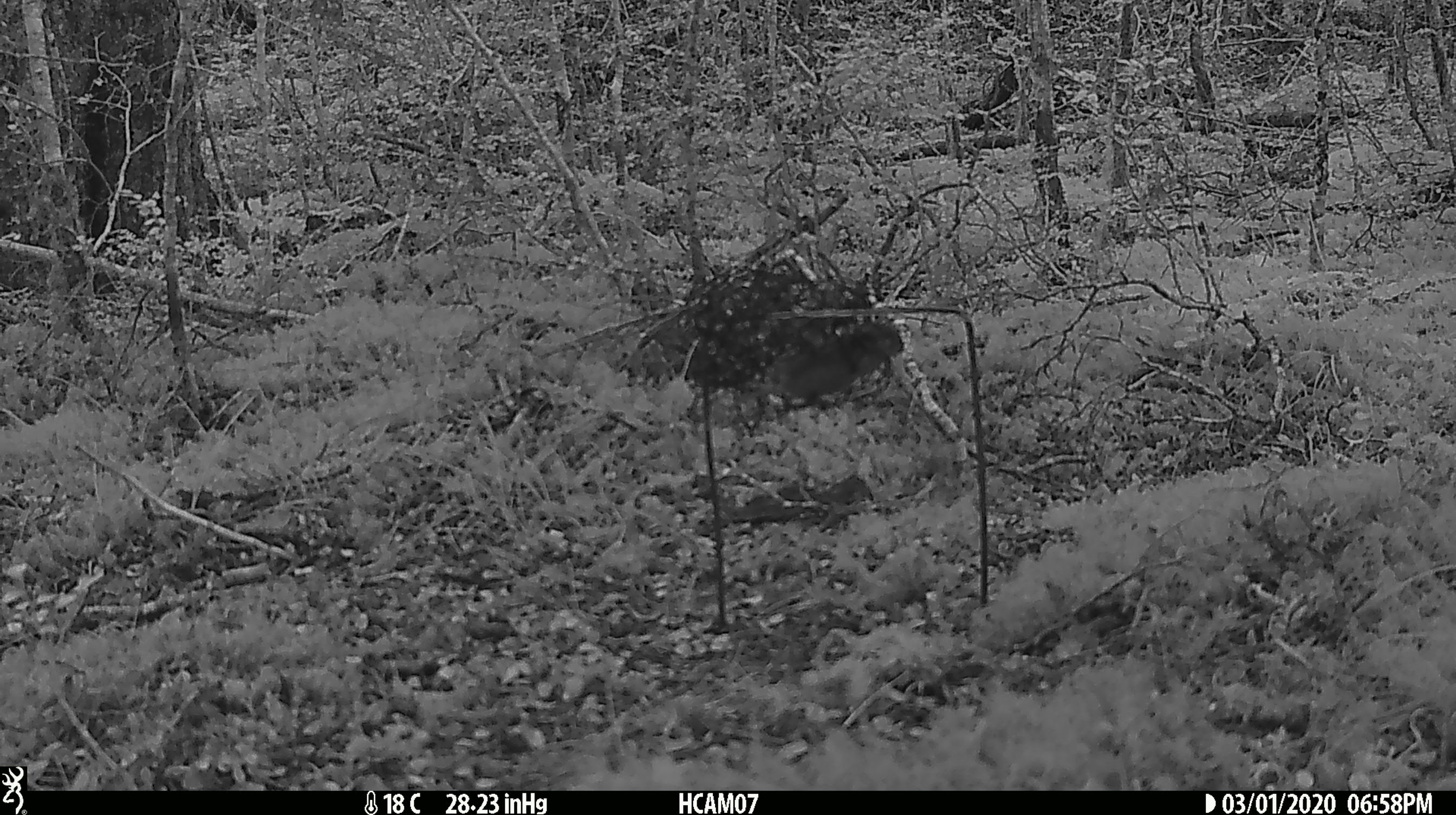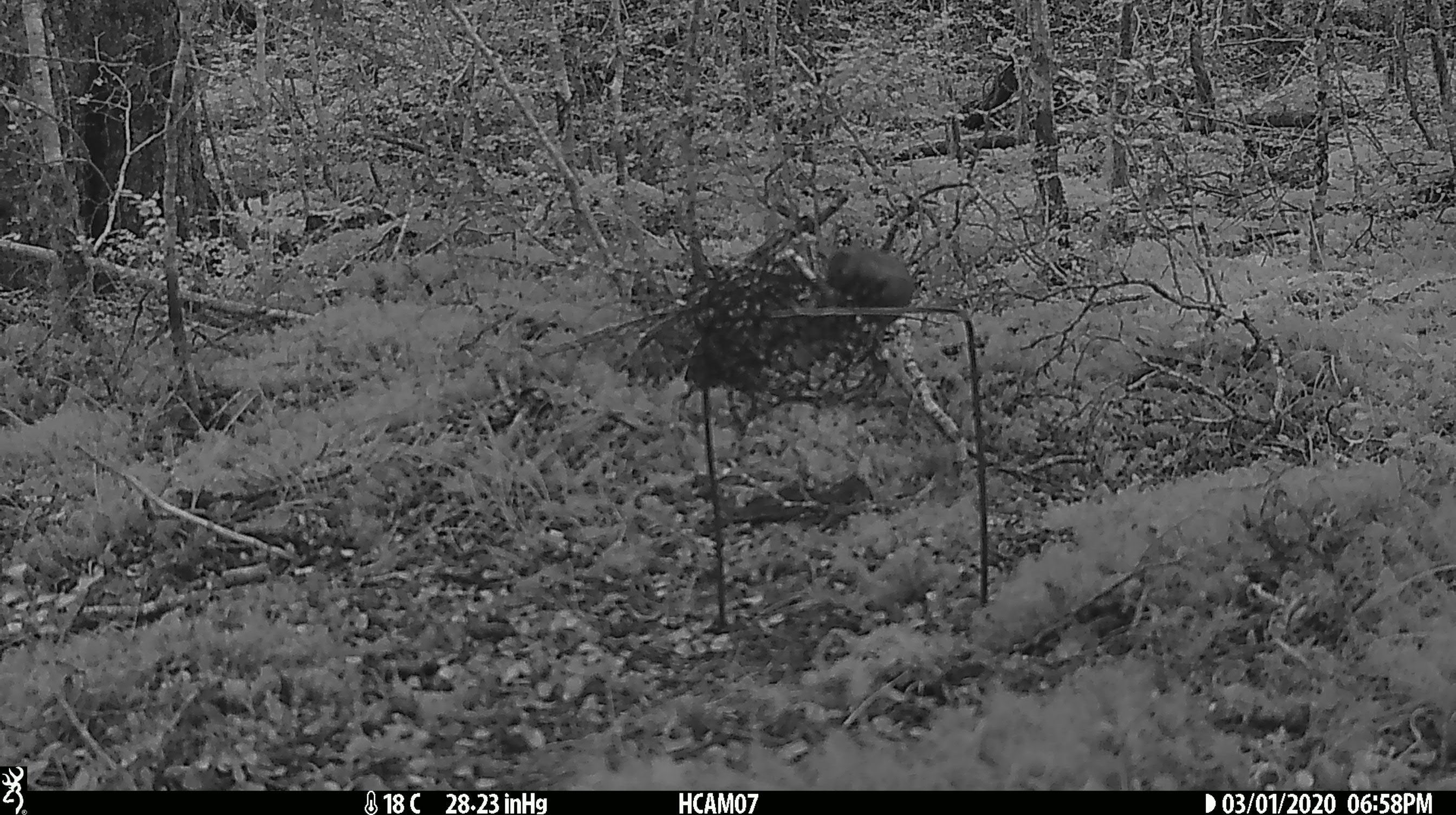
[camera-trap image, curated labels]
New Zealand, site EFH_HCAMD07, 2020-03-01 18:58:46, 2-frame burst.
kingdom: Animalia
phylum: Chordata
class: Mammalia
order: Rodentia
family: Muridae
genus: Mus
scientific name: Mus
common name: mouse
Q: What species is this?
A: Mouse (Mus).